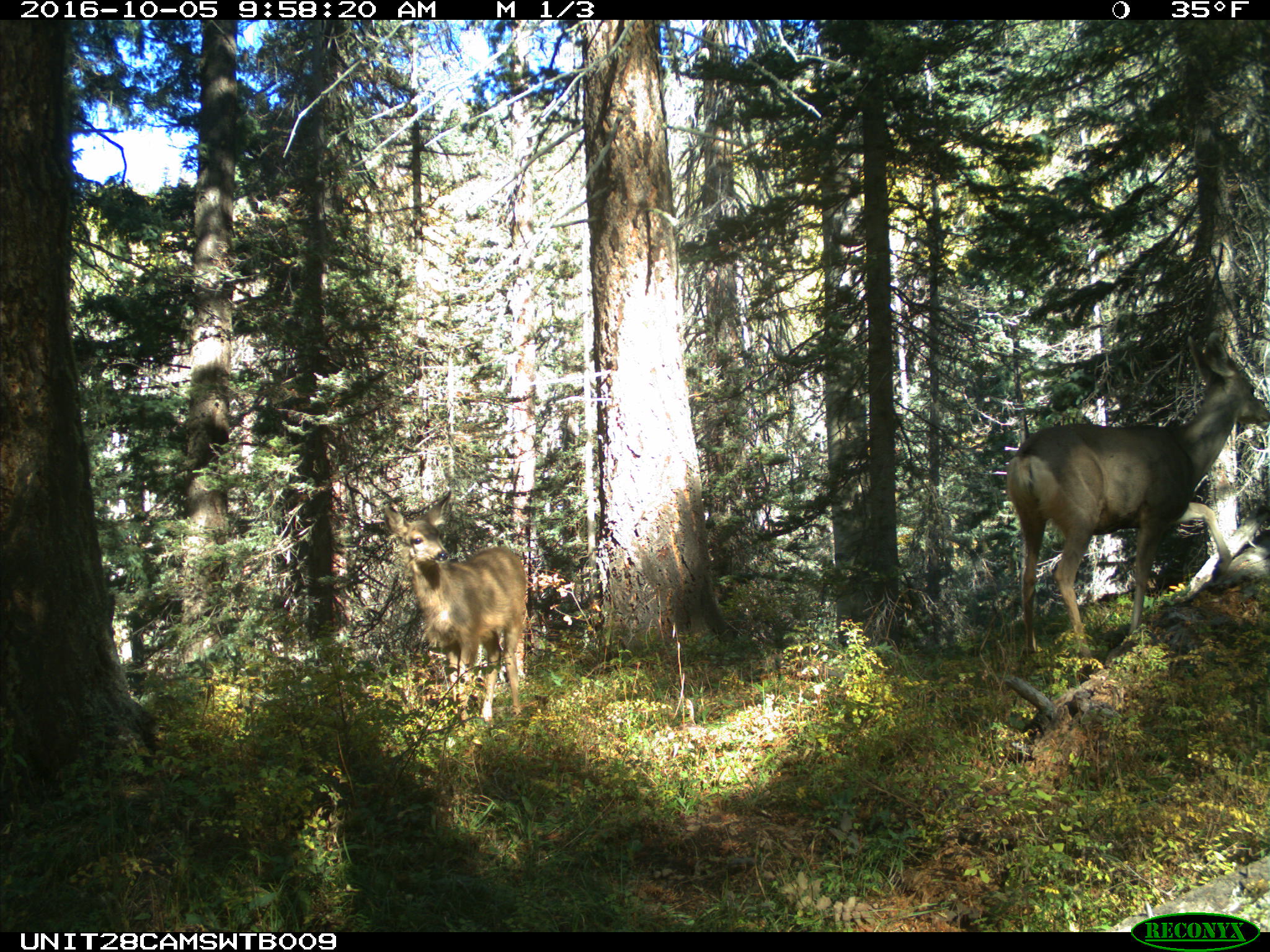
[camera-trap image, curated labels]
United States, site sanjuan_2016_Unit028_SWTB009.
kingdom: Animalia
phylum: Chordata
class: Mammalia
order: Artiodactyla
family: Cervidae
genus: Odocoileus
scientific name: Odocoileus hemionus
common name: mule deer